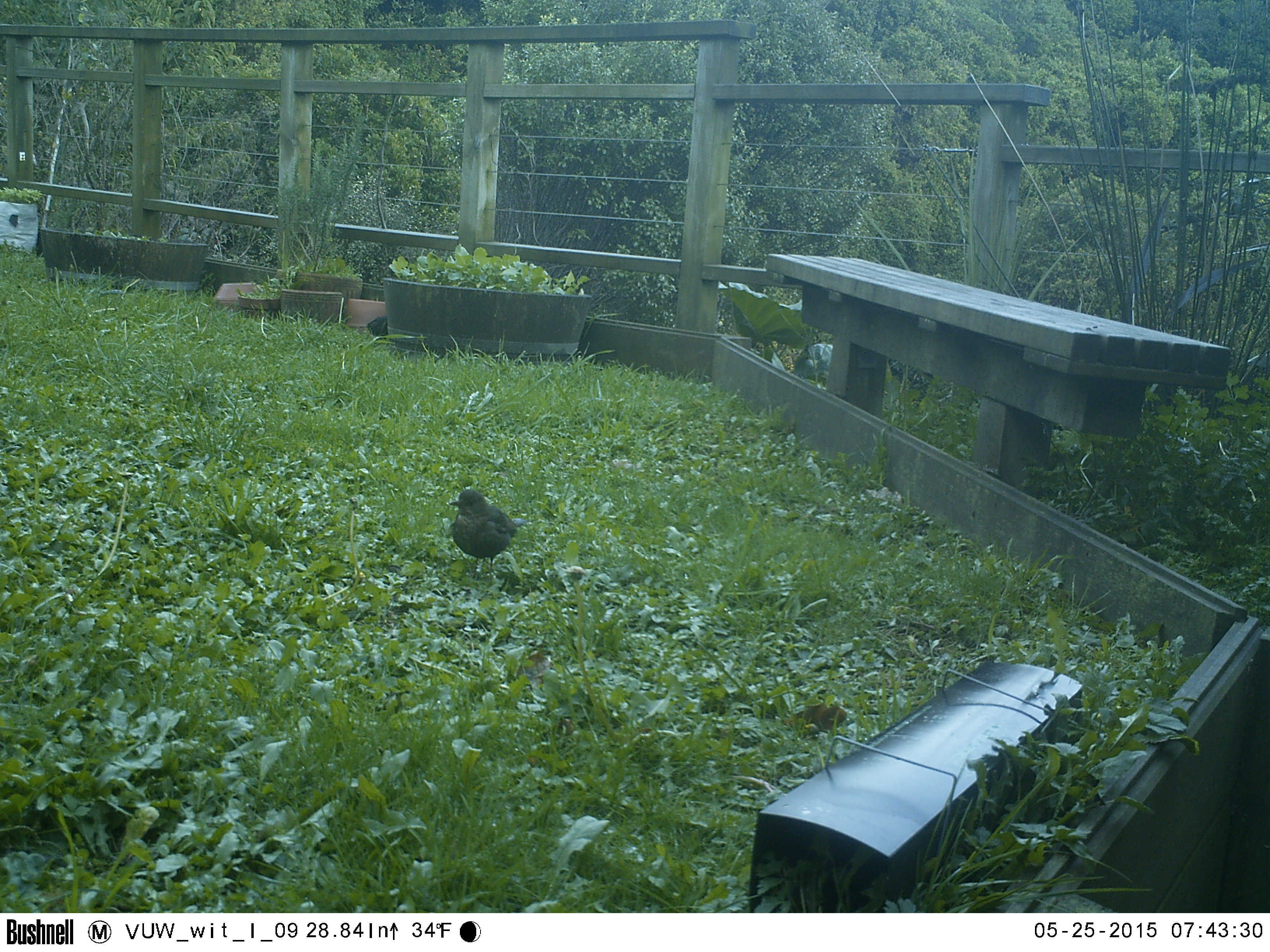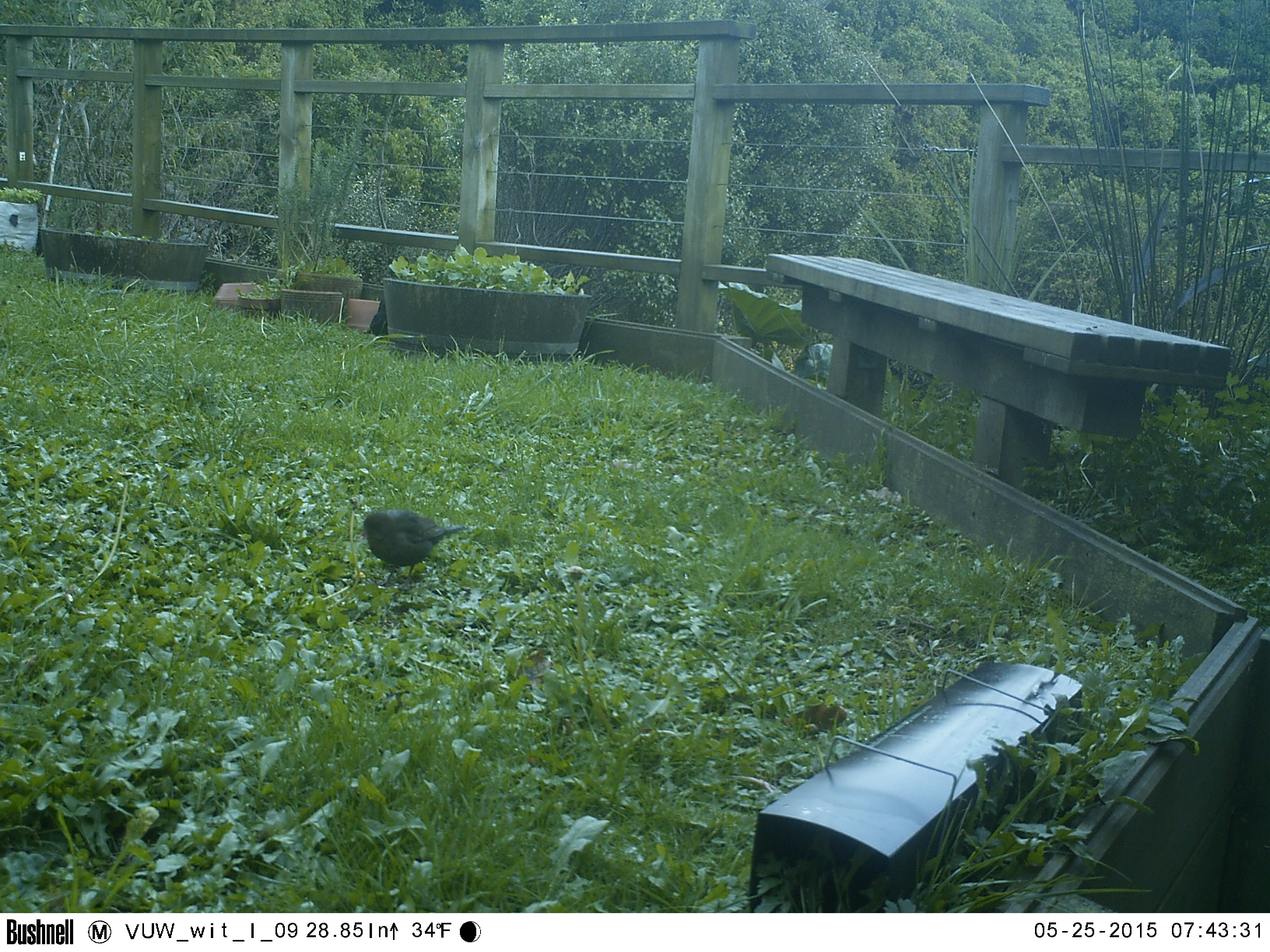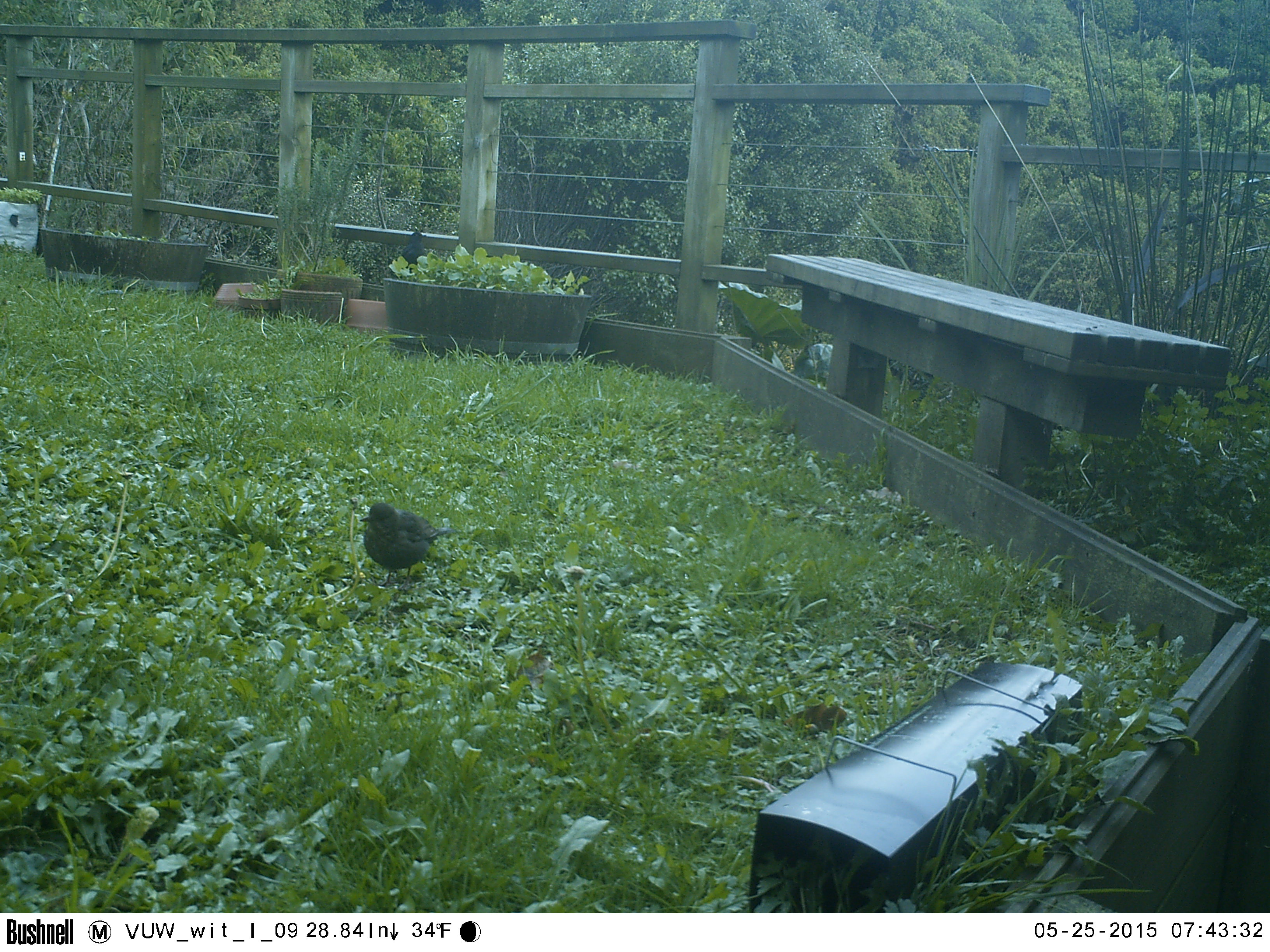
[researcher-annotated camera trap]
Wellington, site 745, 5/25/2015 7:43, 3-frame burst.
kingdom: Animalia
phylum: Chordata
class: Aves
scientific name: Aves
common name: bird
Bird (Aves).